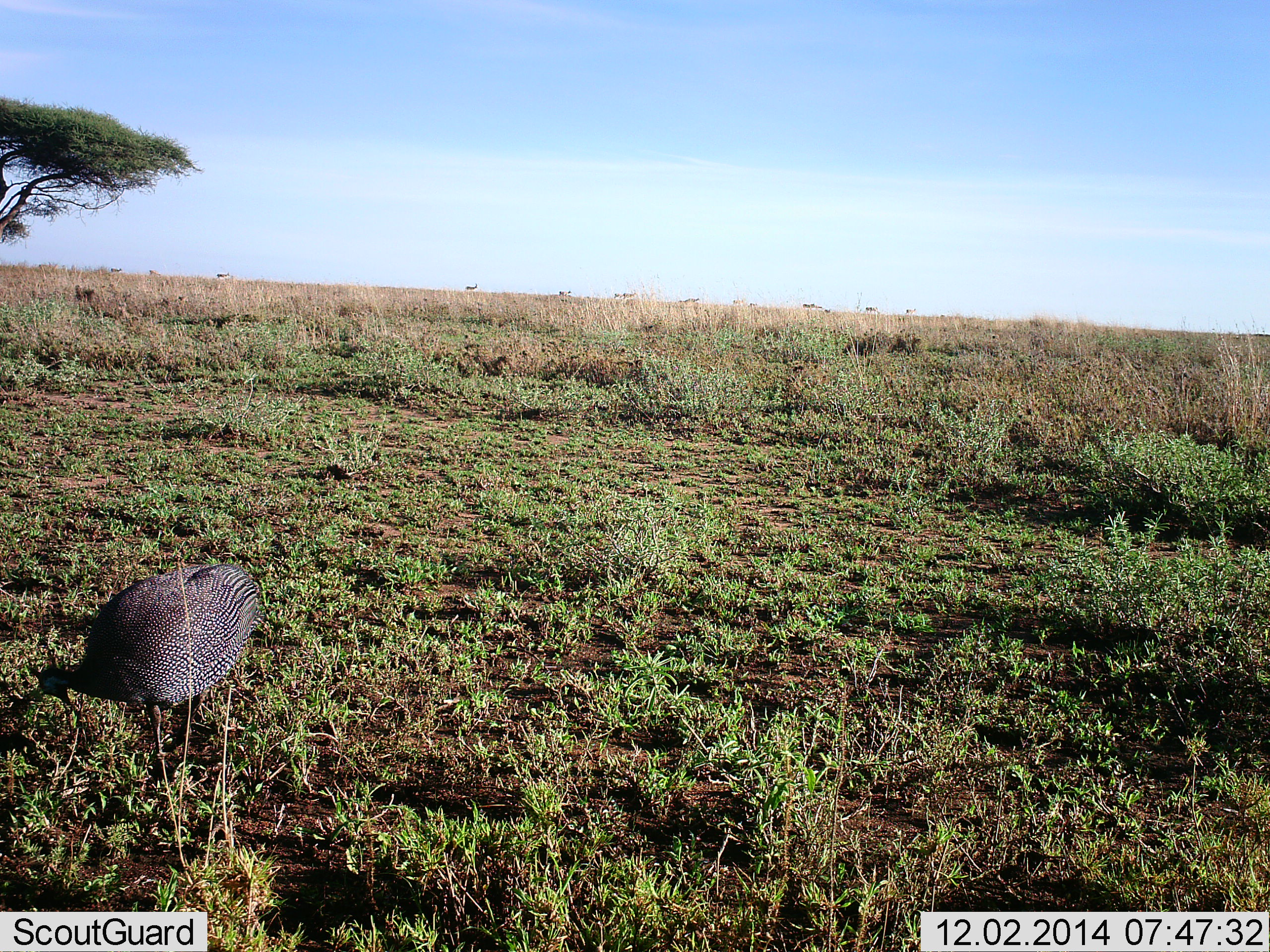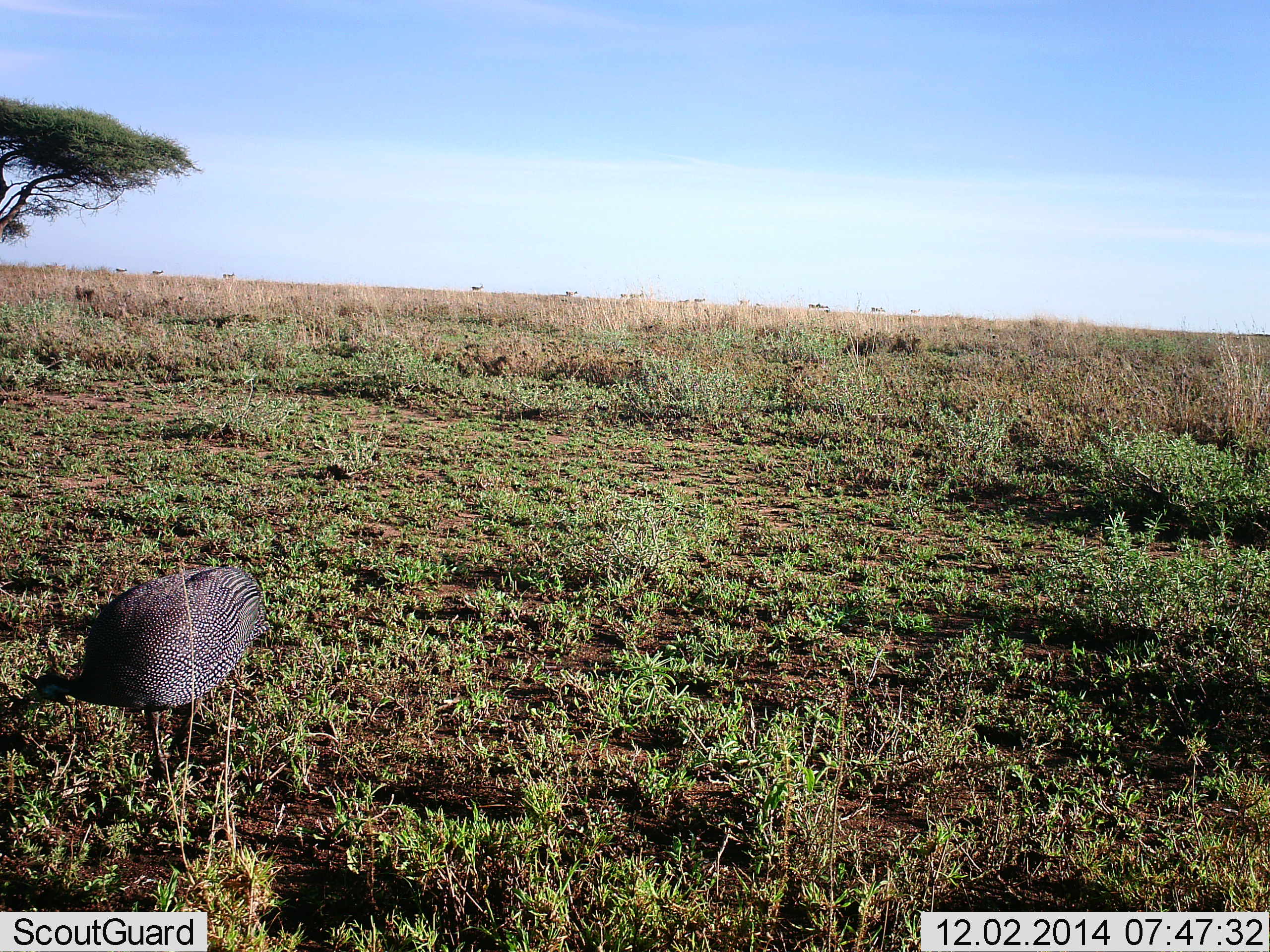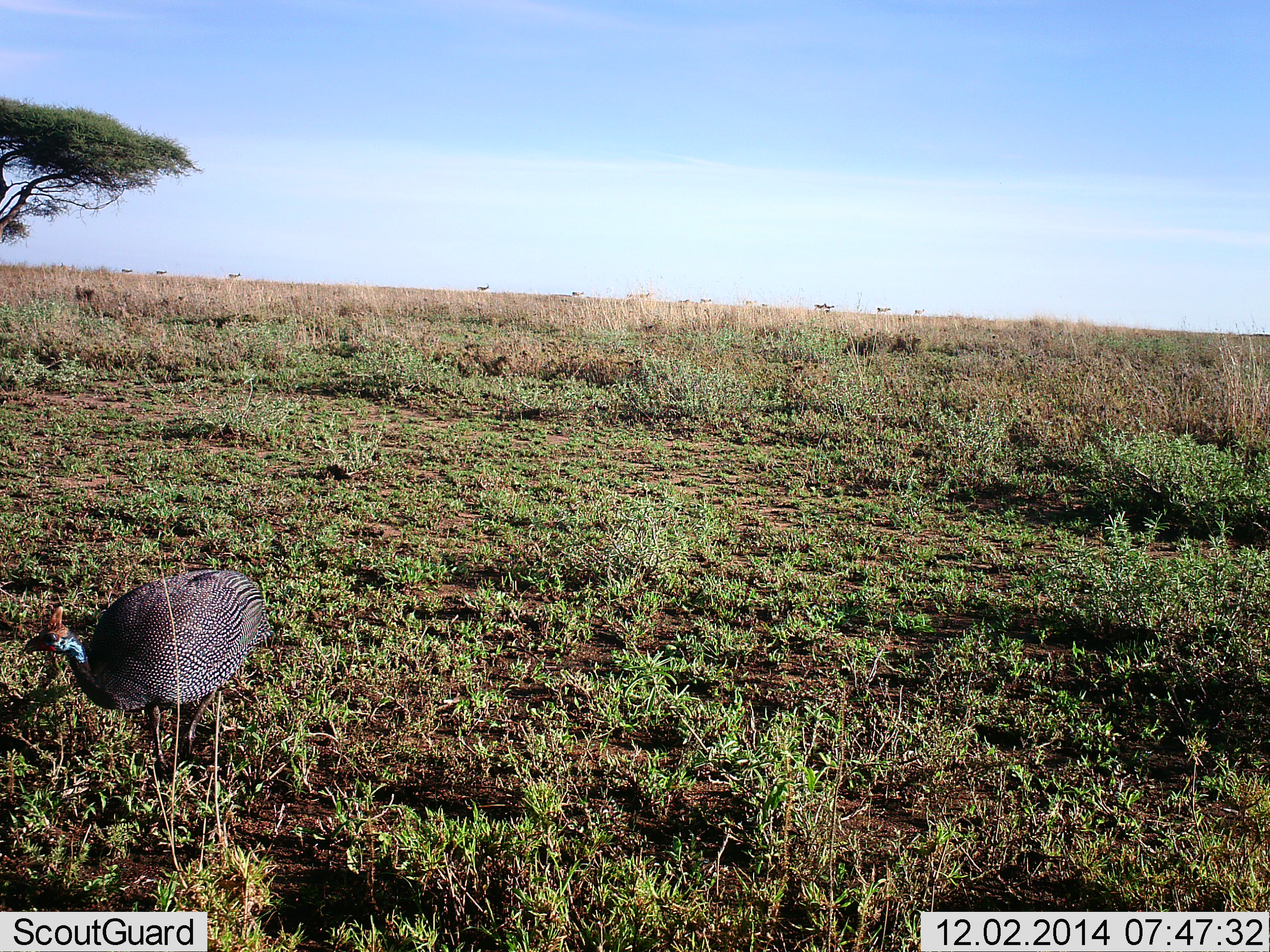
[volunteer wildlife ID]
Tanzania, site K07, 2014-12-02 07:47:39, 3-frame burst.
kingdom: Animalia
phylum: Chordata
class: Aves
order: Galliformes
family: Numididae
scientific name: Numididae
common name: guinea fowl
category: guineafowl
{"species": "guineafowl (guinea fowl) (Numididae)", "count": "1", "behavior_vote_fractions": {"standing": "70%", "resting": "10%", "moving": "0%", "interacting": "0%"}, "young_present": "0%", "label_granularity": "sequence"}